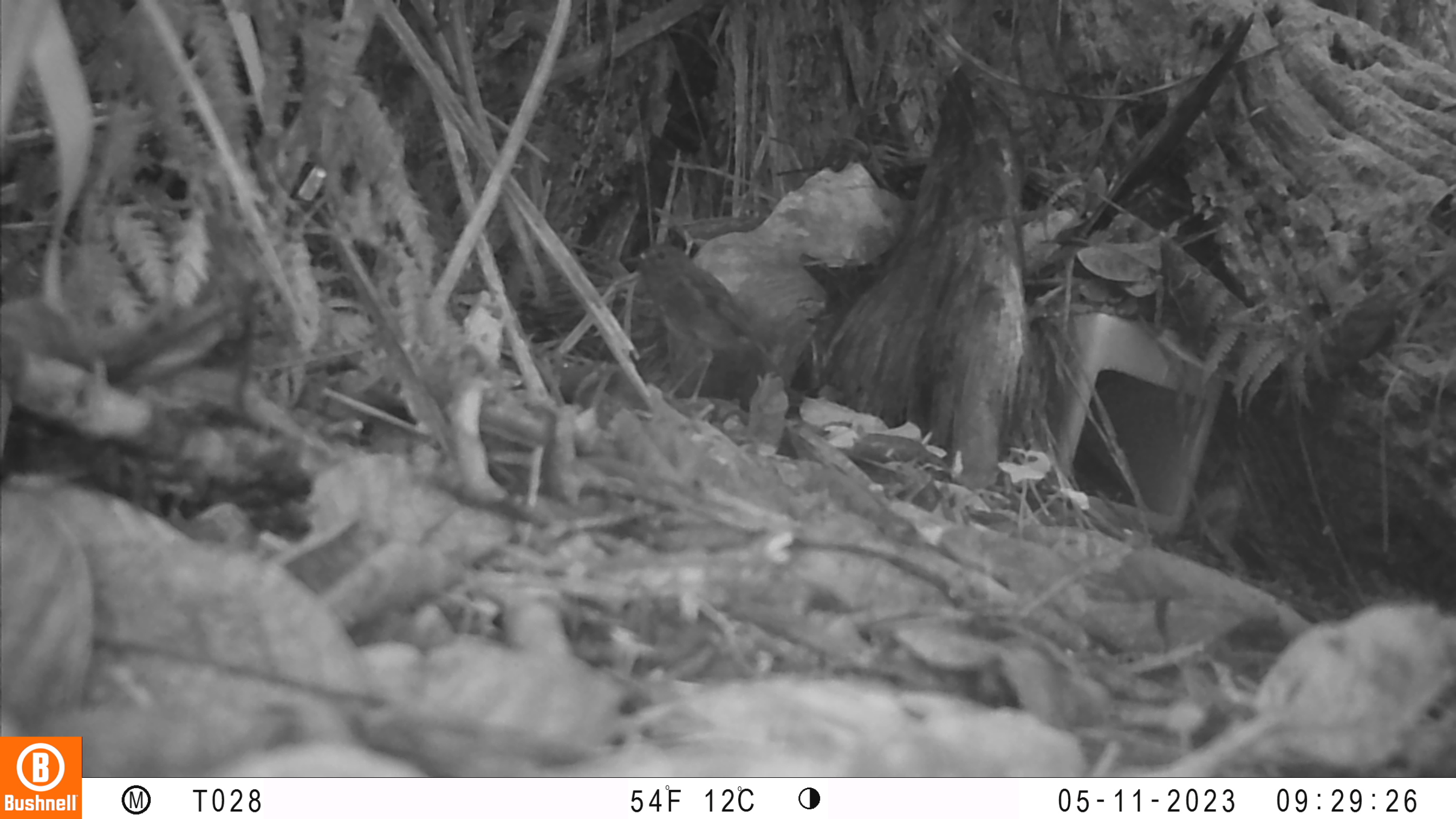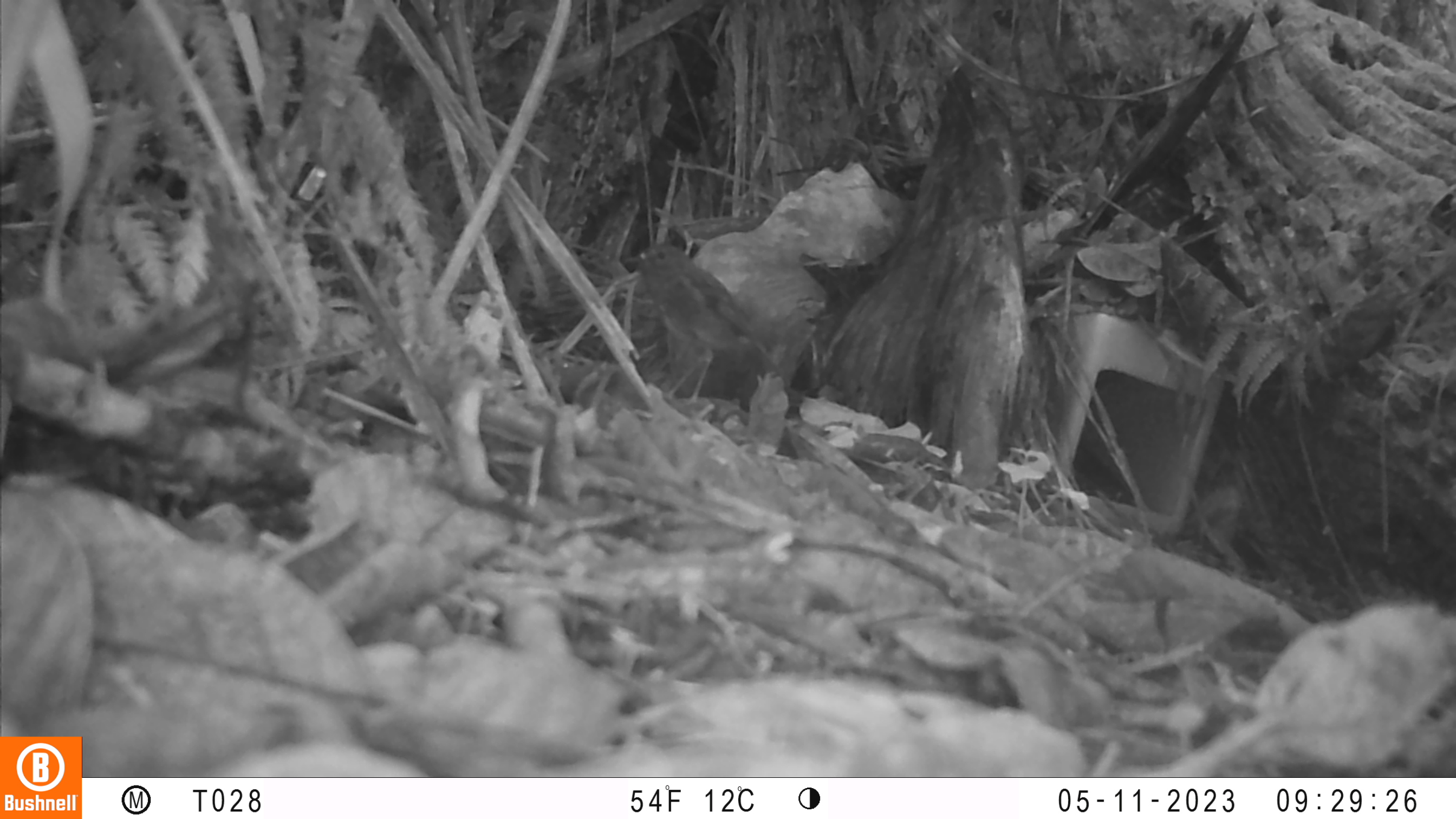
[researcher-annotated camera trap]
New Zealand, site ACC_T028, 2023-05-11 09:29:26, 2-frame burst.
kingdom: Animalia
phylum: Chordata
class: Aves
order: Passeriformes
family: Petroicidae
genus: Petroica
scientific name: Petroica australis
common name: new zealand robin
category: robin